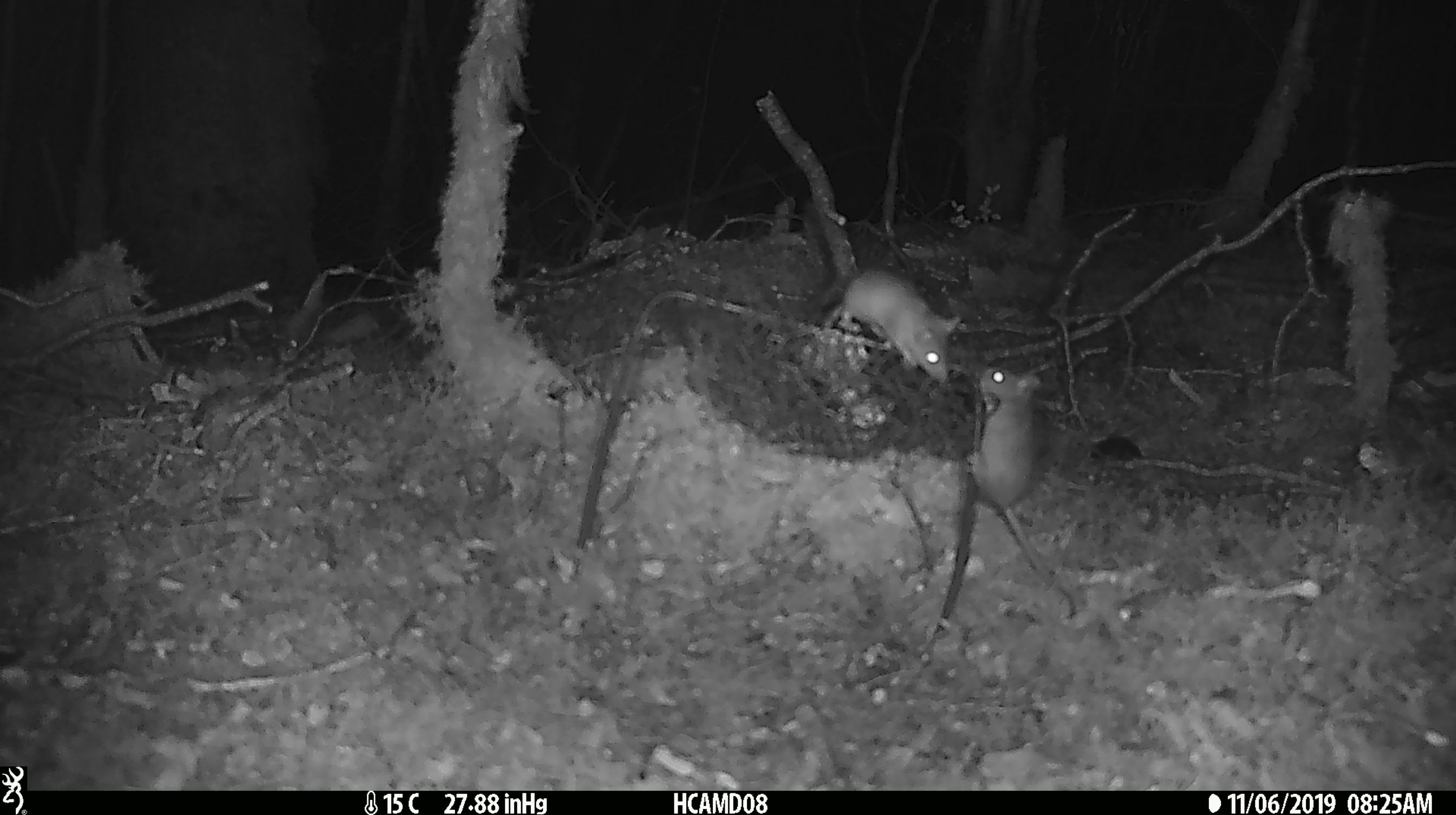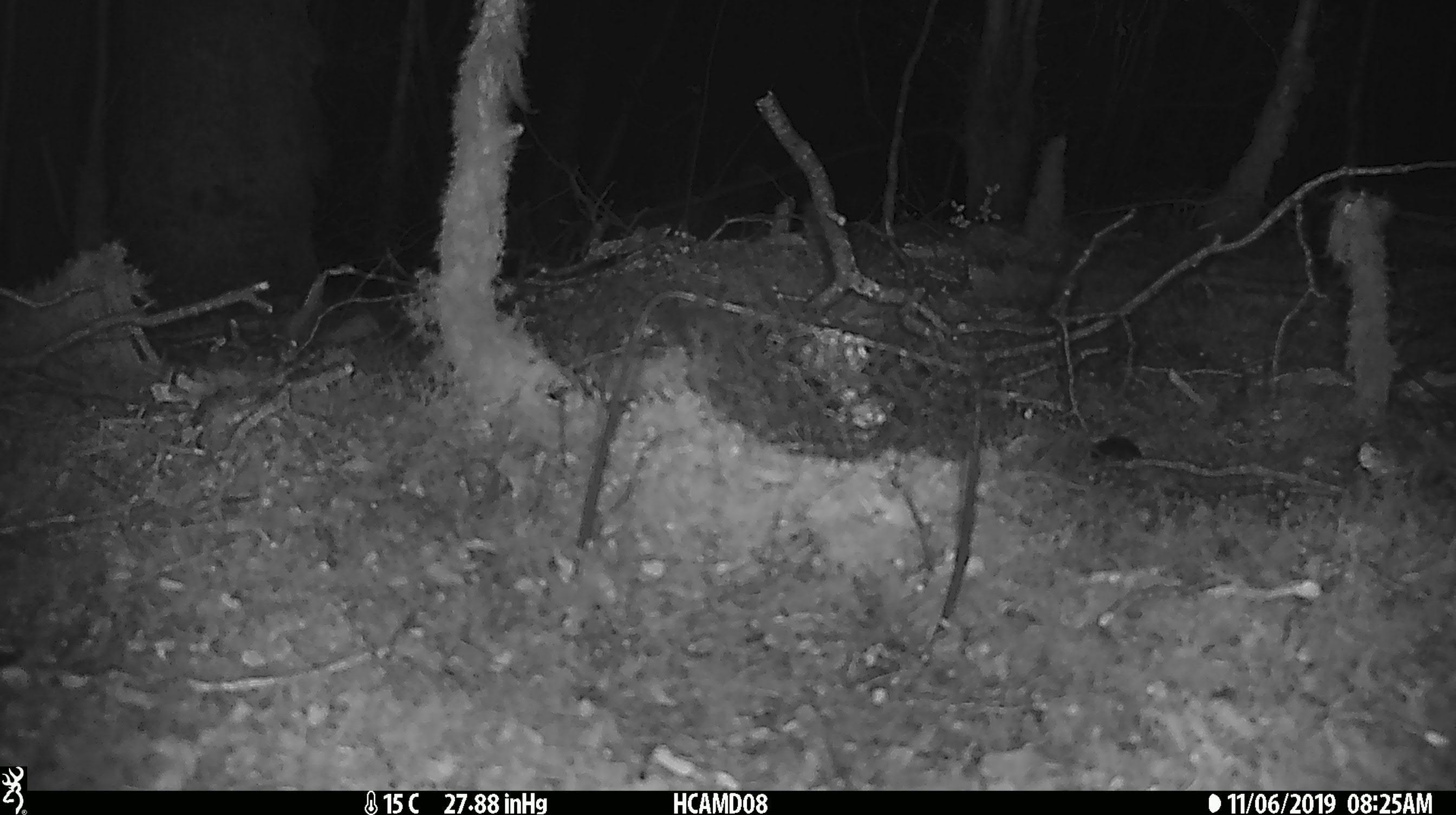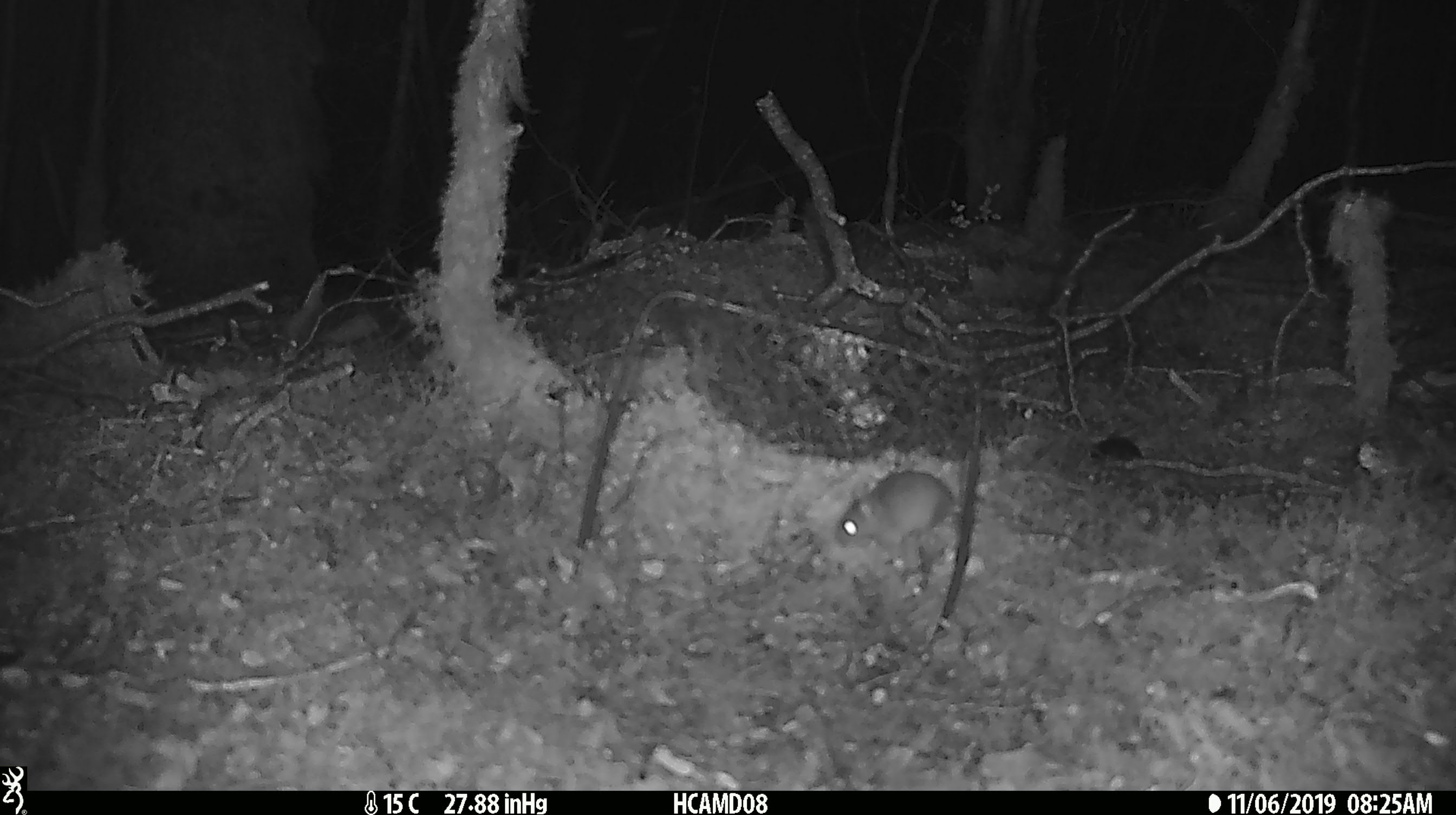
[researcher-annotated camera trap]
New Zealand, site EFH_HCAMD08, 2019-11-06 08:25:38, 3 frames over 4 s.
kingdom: Animalia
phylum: Chordata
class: Mammalia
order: Rodentia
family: Muridae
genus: Mus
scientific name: Mus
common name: mouse